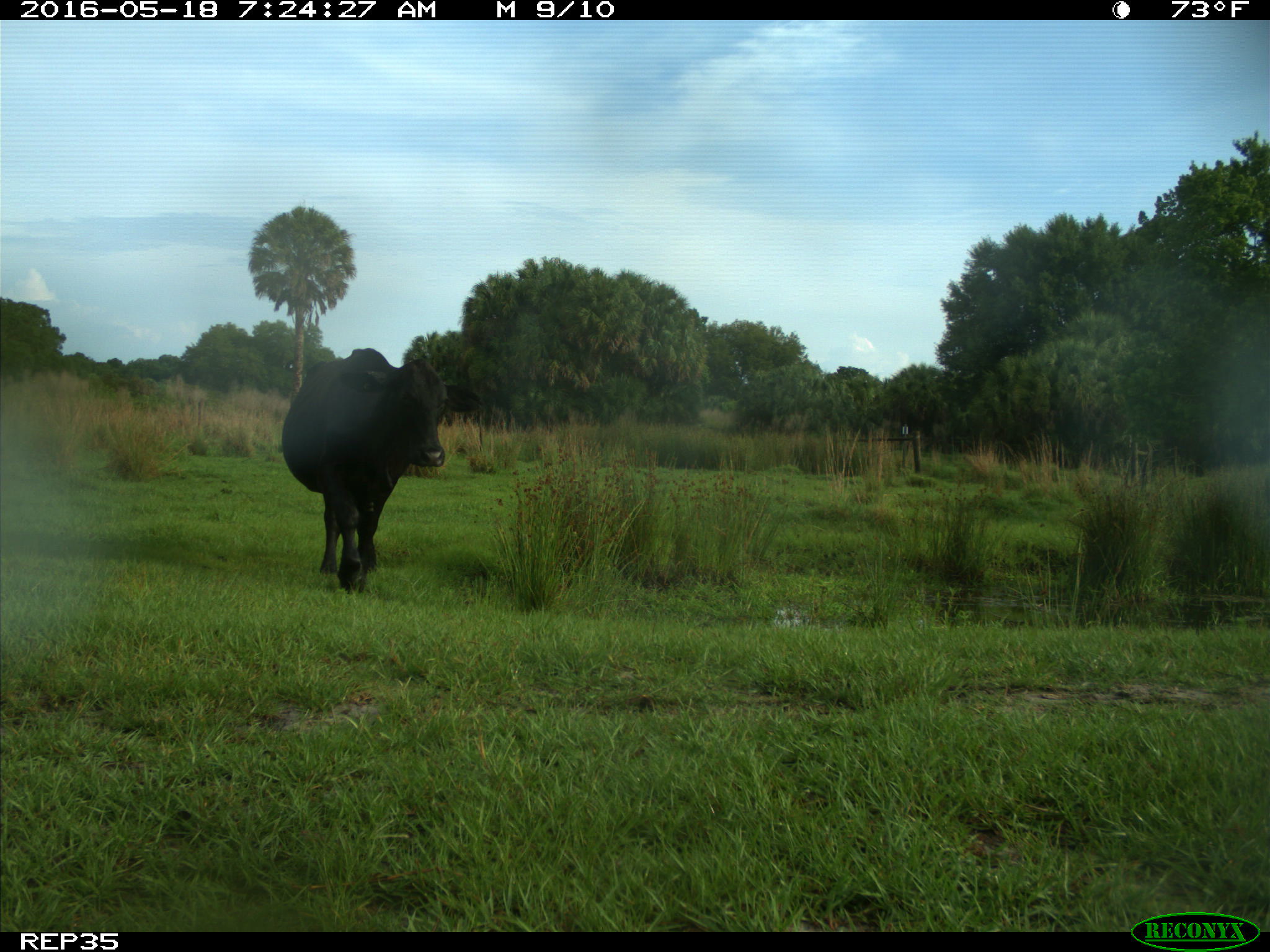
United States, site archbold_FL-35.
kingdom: Animalia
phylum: Chordata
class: Mammalia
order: Artiodactyla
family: Bovidae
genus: Bos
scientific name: Bos taurus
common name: domestic cow